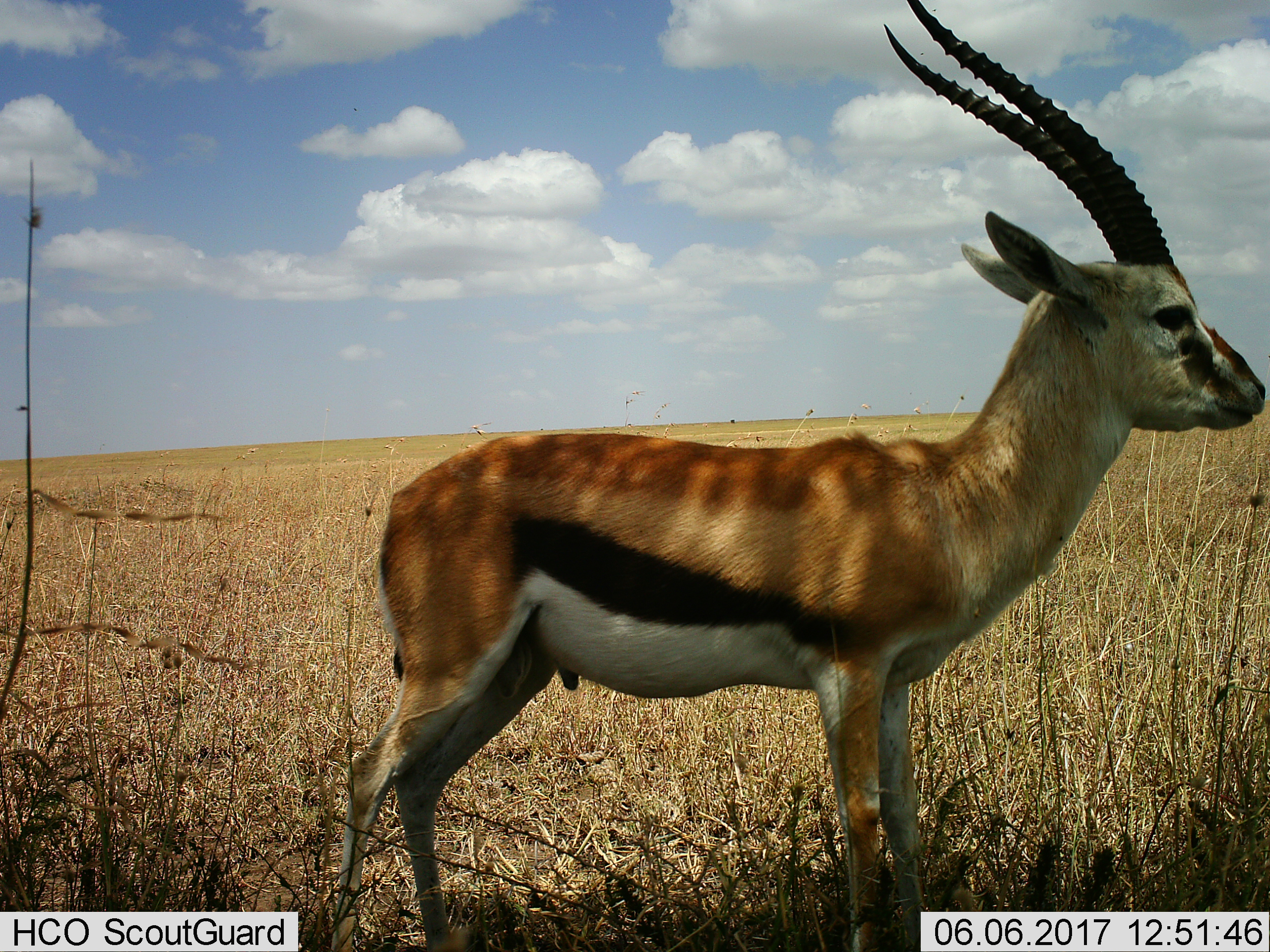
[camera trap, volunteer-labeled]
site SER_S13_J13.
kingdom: Animalia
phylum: Chordata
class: Mammalia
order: Artiodactyla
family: Bovidae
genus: Eudorcas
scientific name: Eudorcas thomsonii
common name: thomson's gazelle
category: gazellethomsons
Gazellethomsons (thomson's gazelle) (Eudorcas thomsonii), count 1. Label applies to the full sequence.